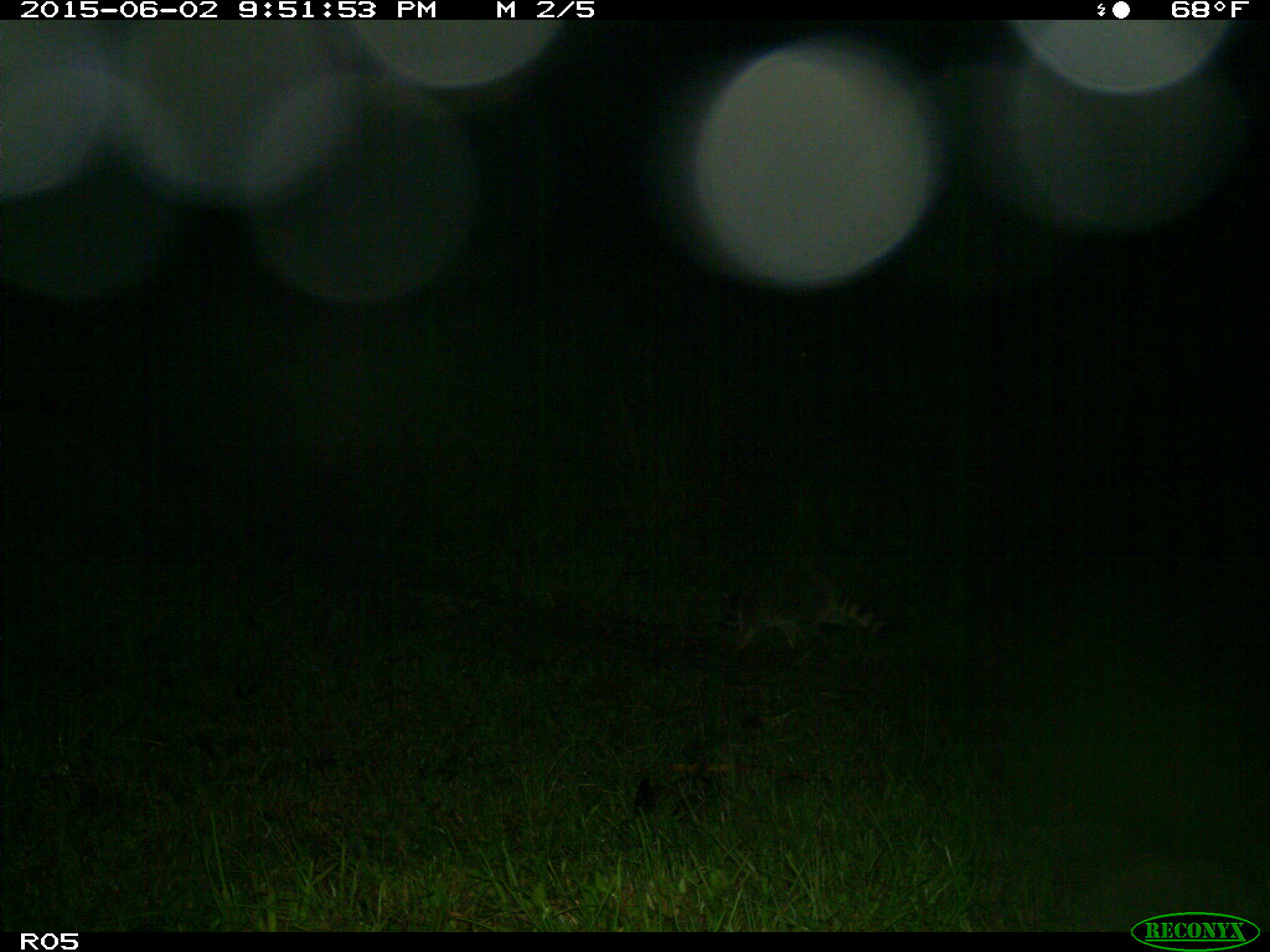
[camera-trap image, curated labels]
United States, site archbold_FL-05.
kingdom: Animalia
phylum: Chordata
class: Mammalia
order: Carnivora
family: Procyonidae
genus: Procyon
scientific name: Procyon lotor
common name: common raccoon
Procyon lotor (common raccoon).